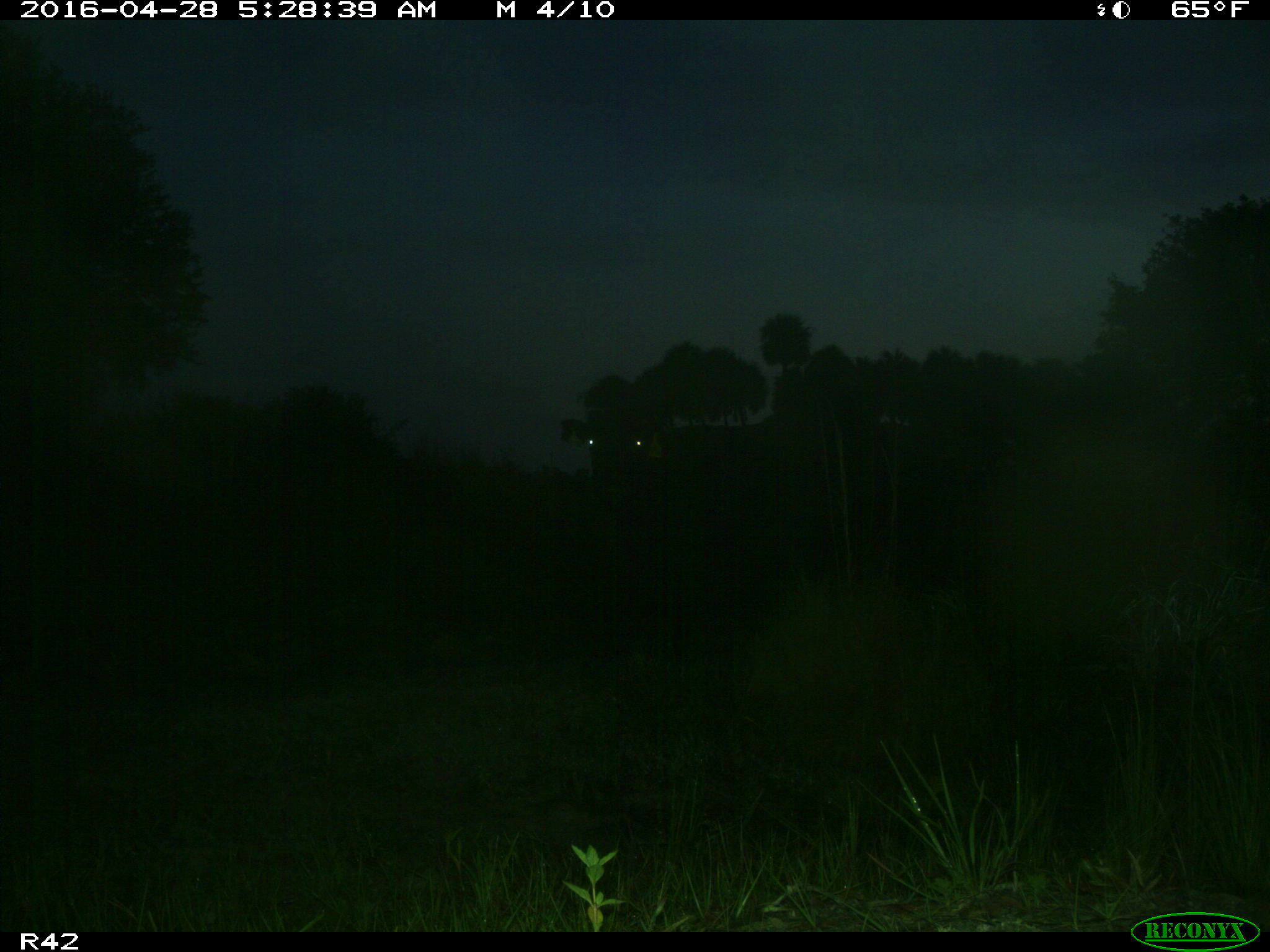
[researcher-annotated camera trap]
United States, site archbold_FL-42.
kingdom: Animalia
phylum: Chordata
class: Mammalia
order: Artiodactyla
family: Bovidae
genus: Bos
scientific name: Bos taurus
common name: domestic cow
Bos taurus (domestic cow).